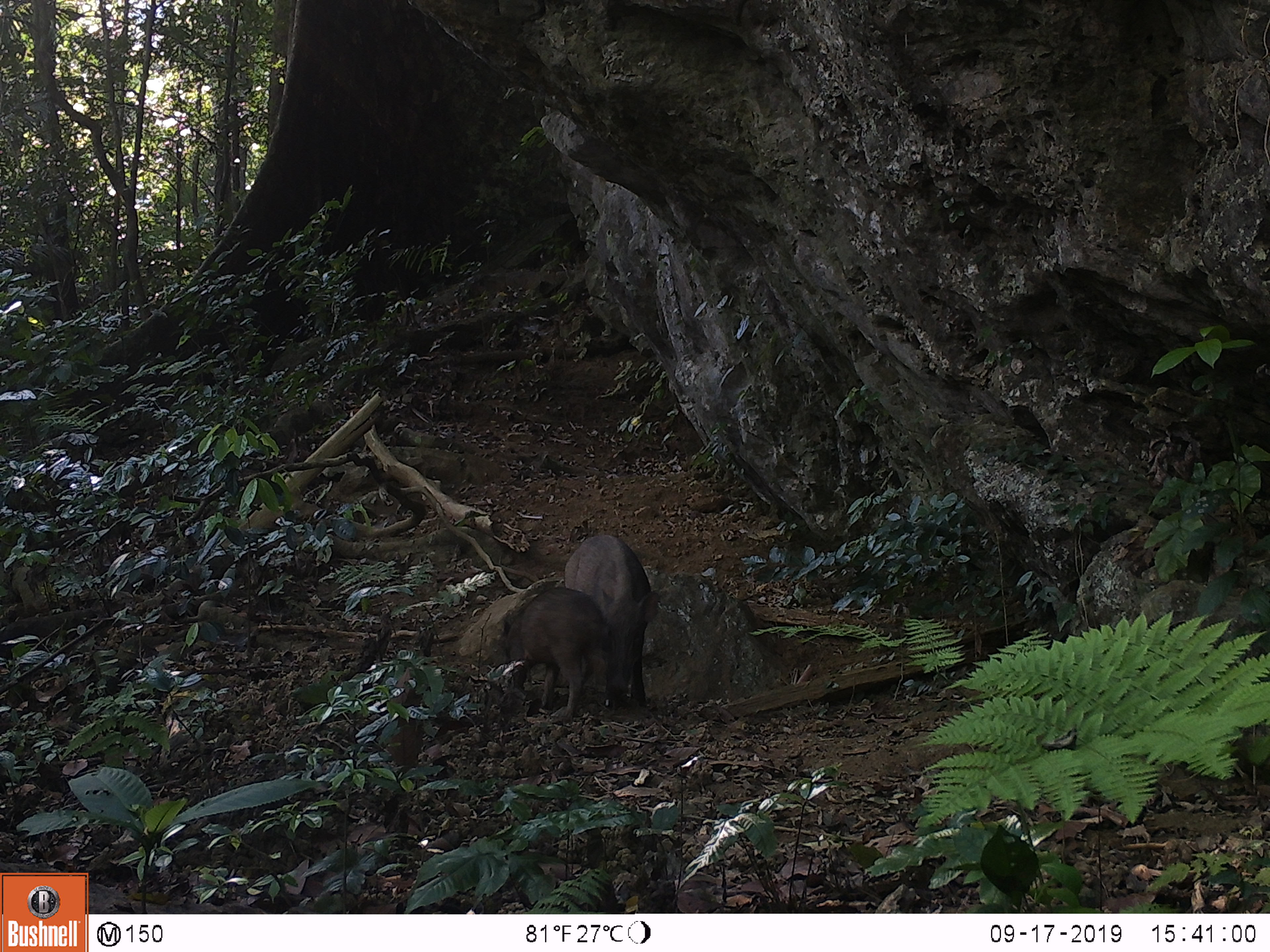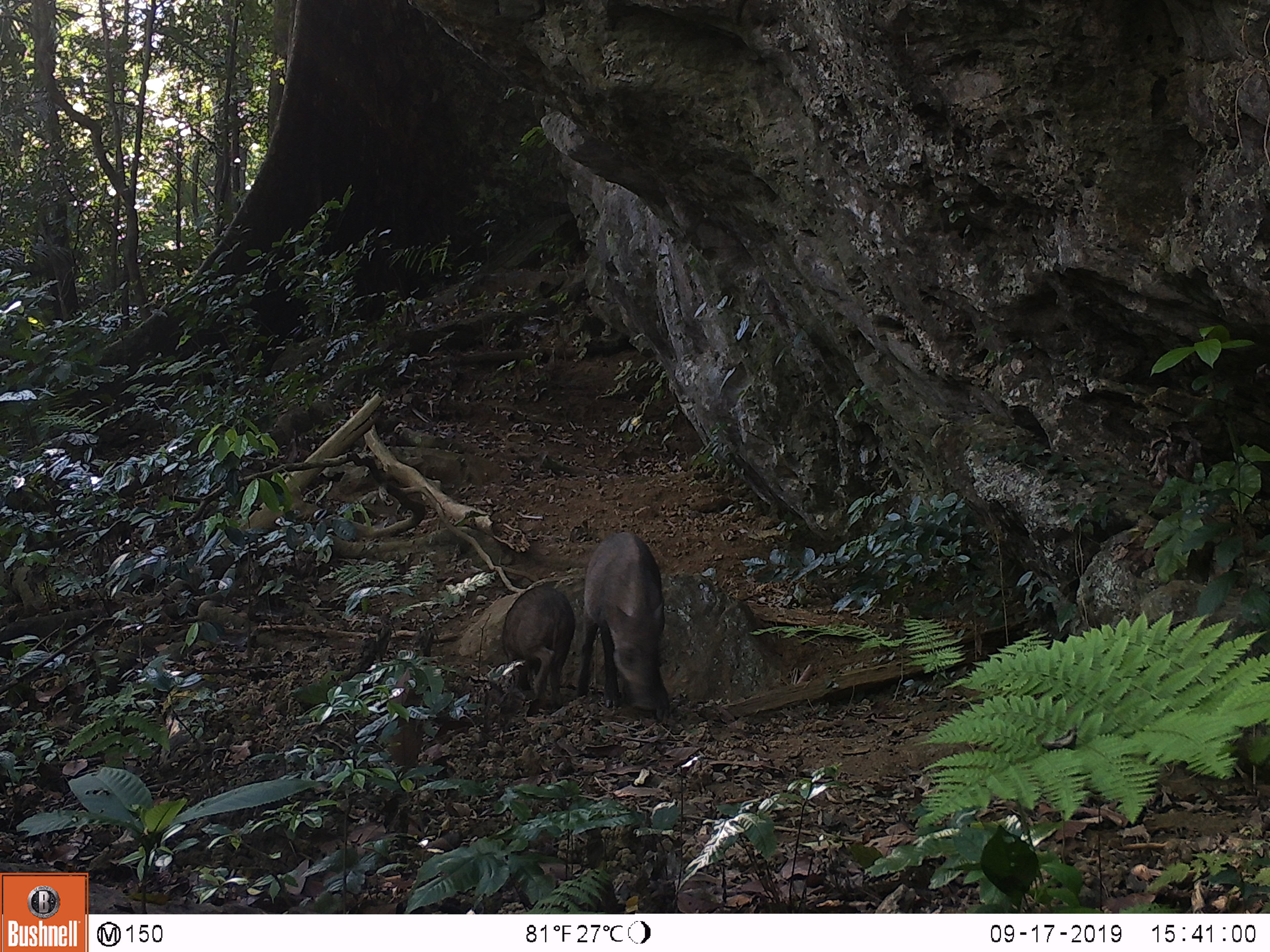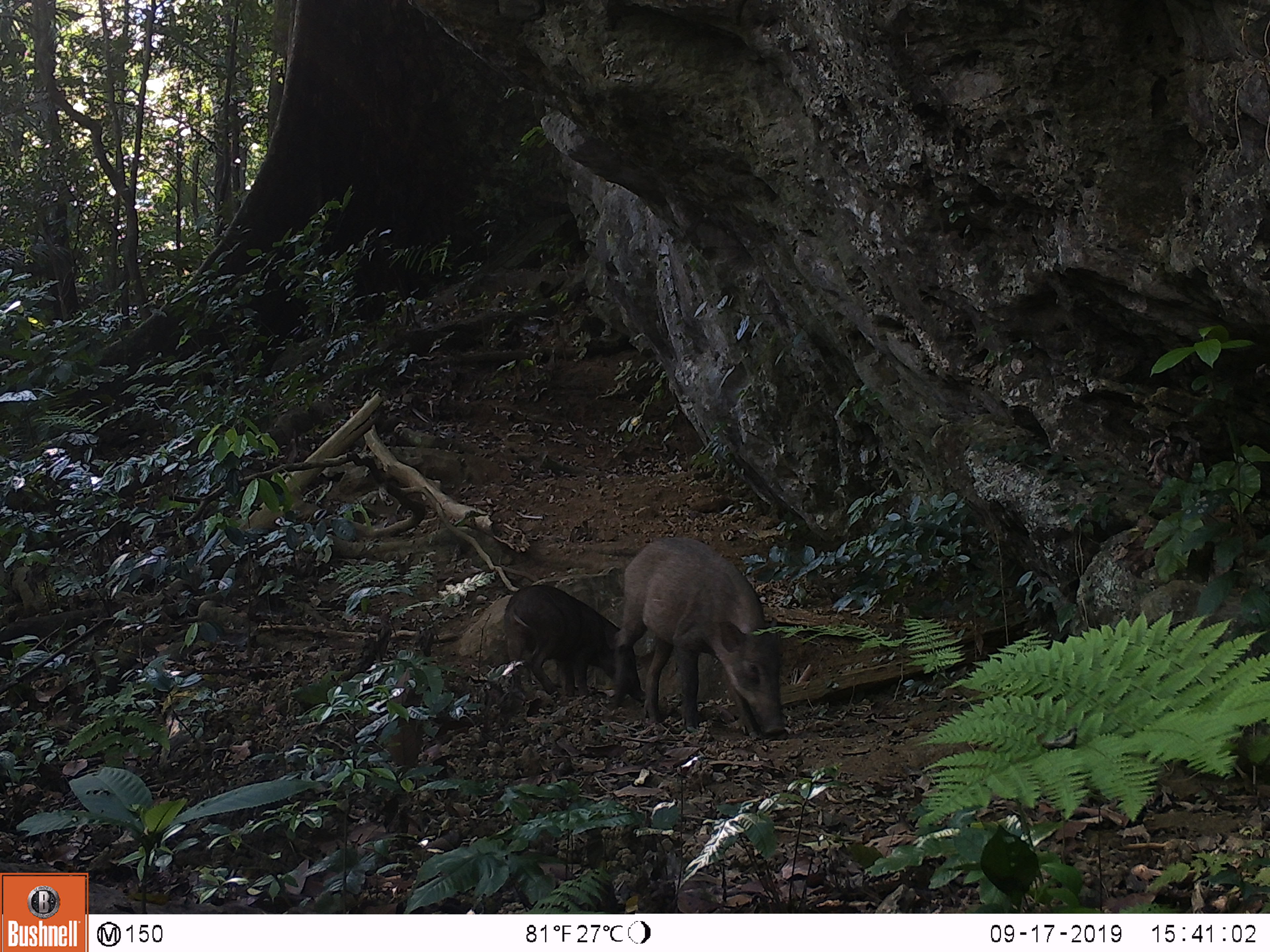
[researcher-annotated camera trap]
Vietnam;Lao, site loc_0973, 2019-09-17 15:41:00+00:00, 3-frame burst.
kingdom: Animalia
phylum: Chordata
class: Mammalia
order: Artiodactyla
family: Suidae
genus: Sus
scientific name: Sus scrofa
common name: eurasian wild pig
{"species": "eurasian wild pig (Sus scrofa)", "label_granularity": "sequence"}